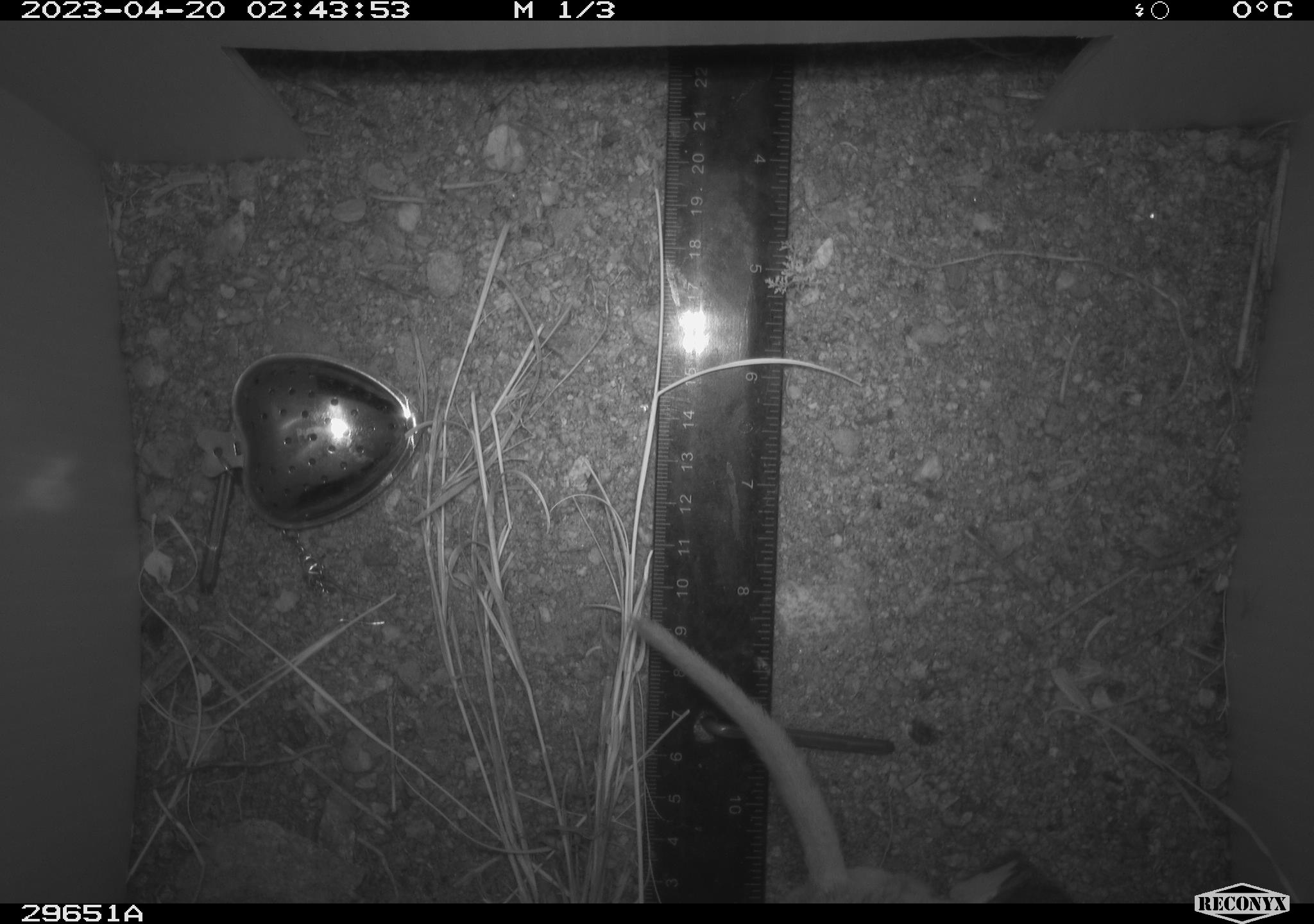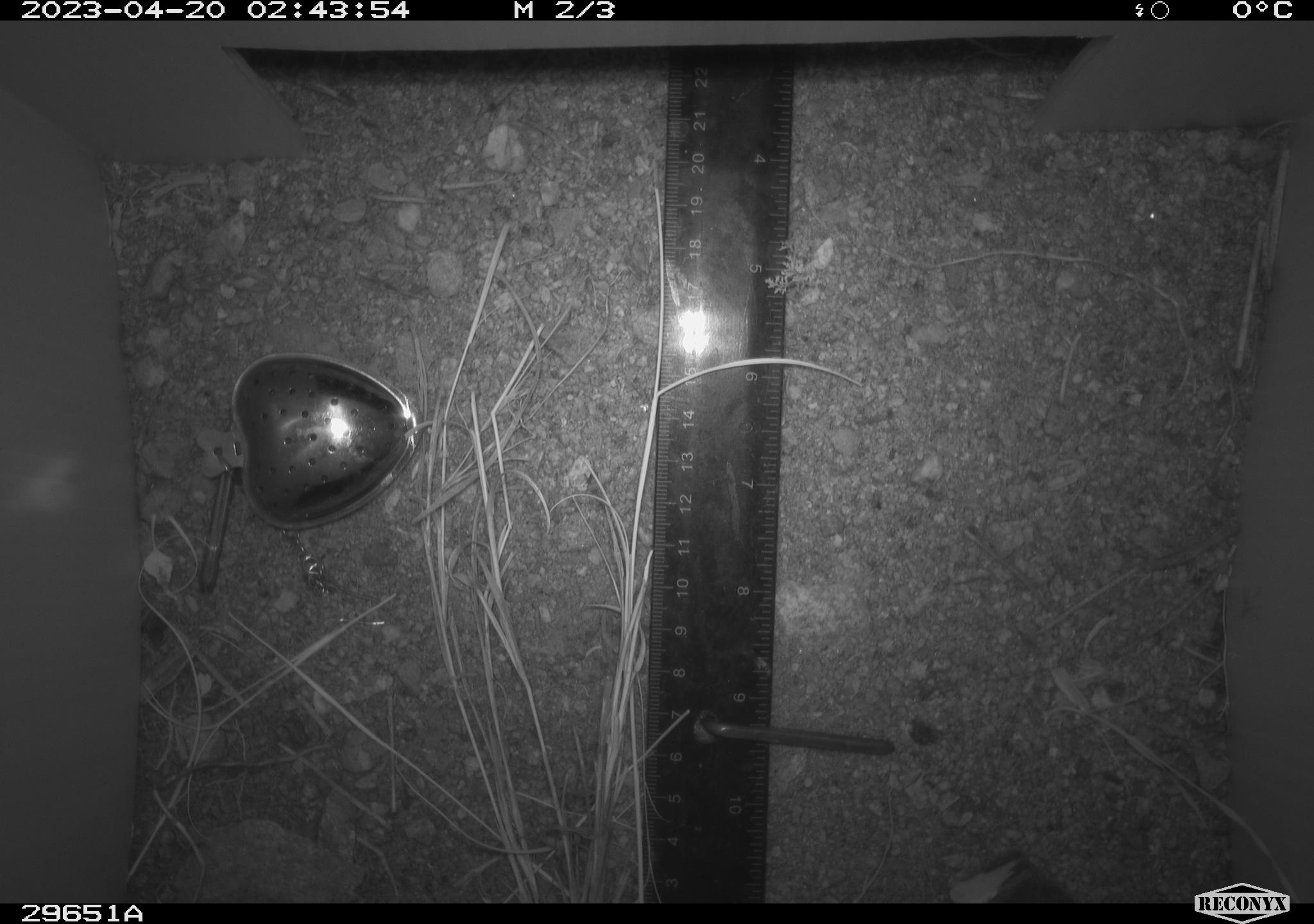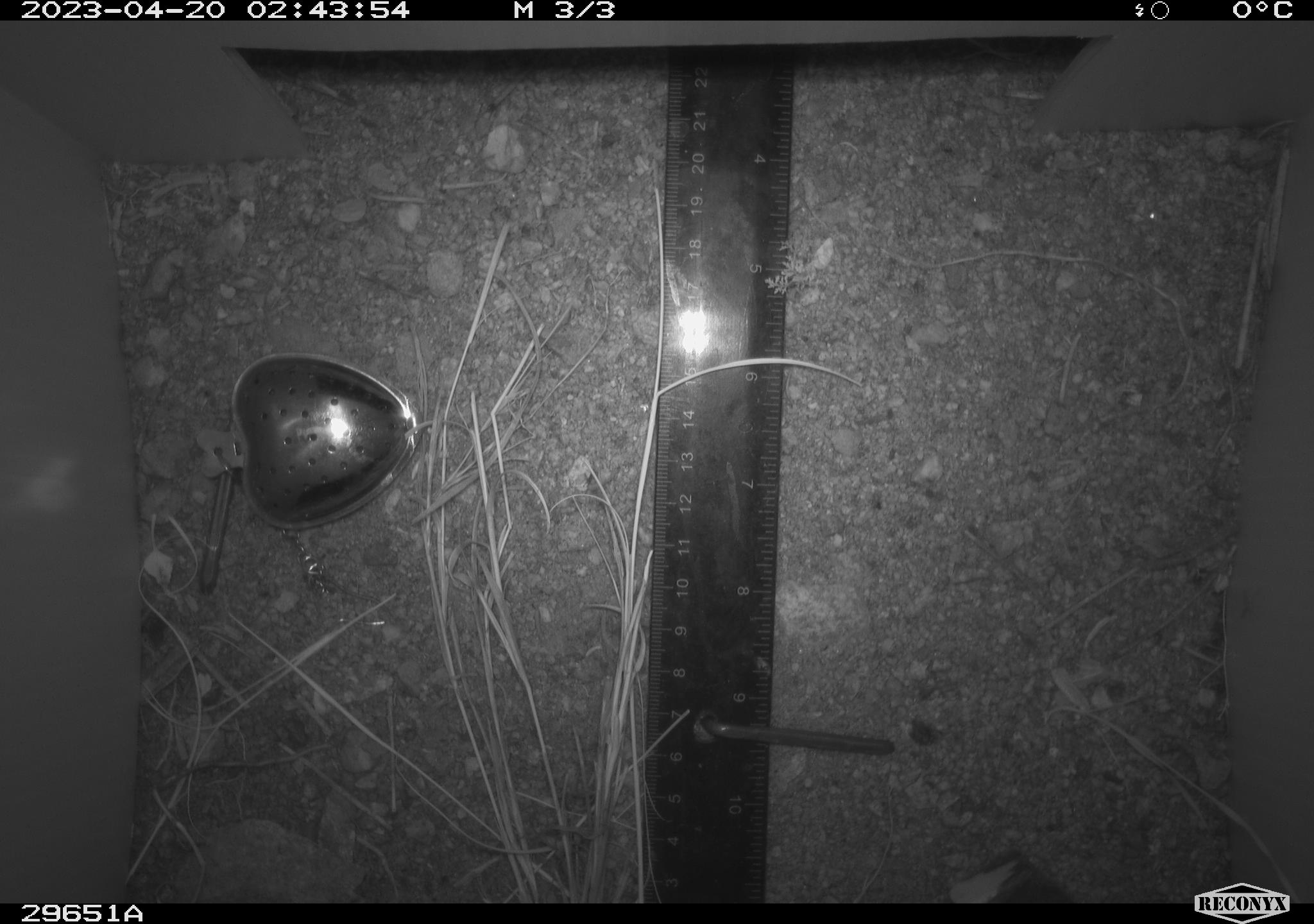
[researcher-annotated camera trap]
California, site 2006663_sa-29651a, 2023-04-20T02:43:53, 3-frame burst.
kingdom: Animalia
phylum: Chordata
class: Mammalia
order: Rodentia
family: Cricetidae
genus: Neotoma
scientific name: Neotoma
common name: pack rat or woodrat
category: neotoma species